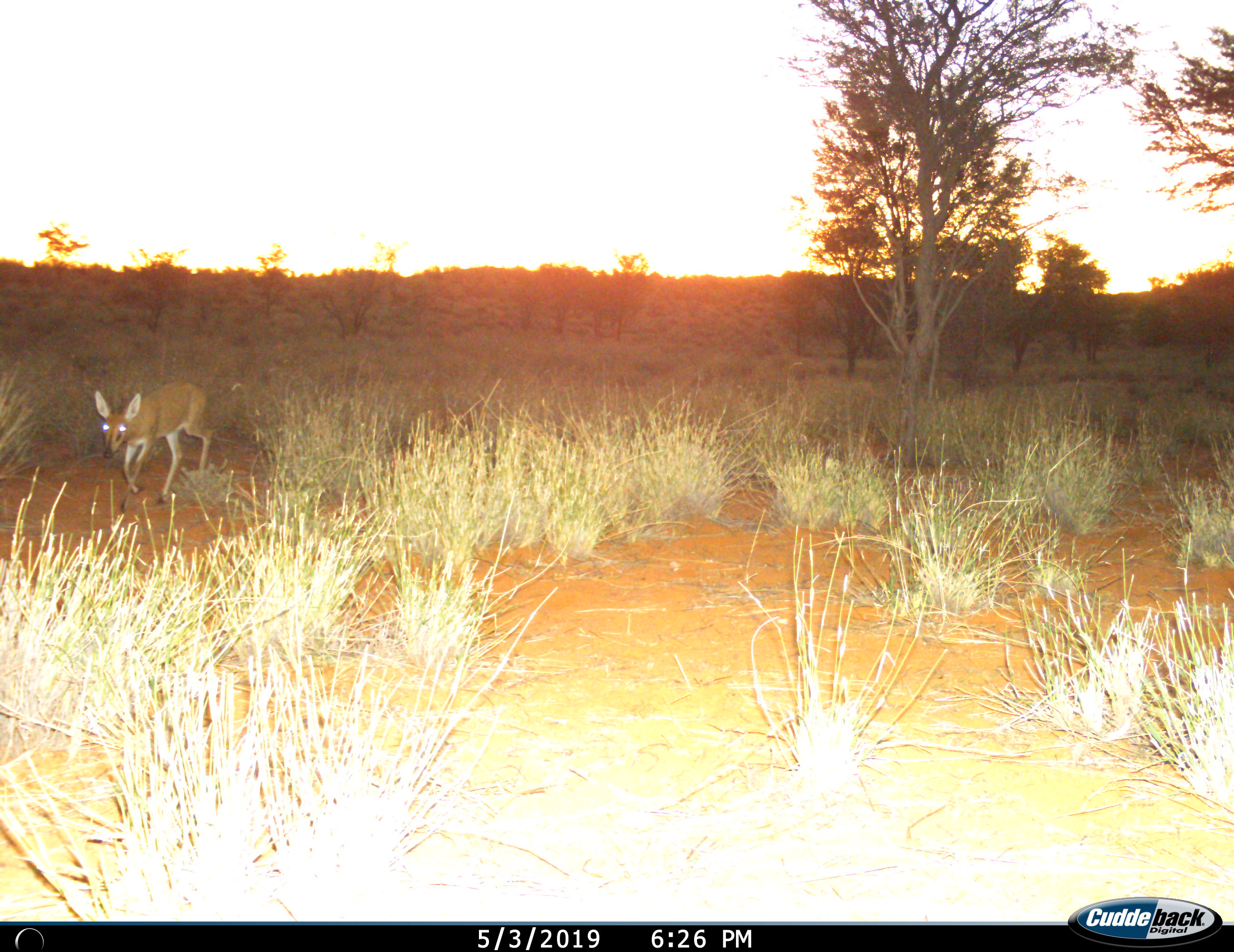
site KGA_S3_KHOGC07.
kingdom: Animalia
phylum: Chordata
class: Mammalia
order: Artiodactyla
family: Bovidae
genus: Raphicerus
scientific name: Raphicerus campestris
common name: steenbok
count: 1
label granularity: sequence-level